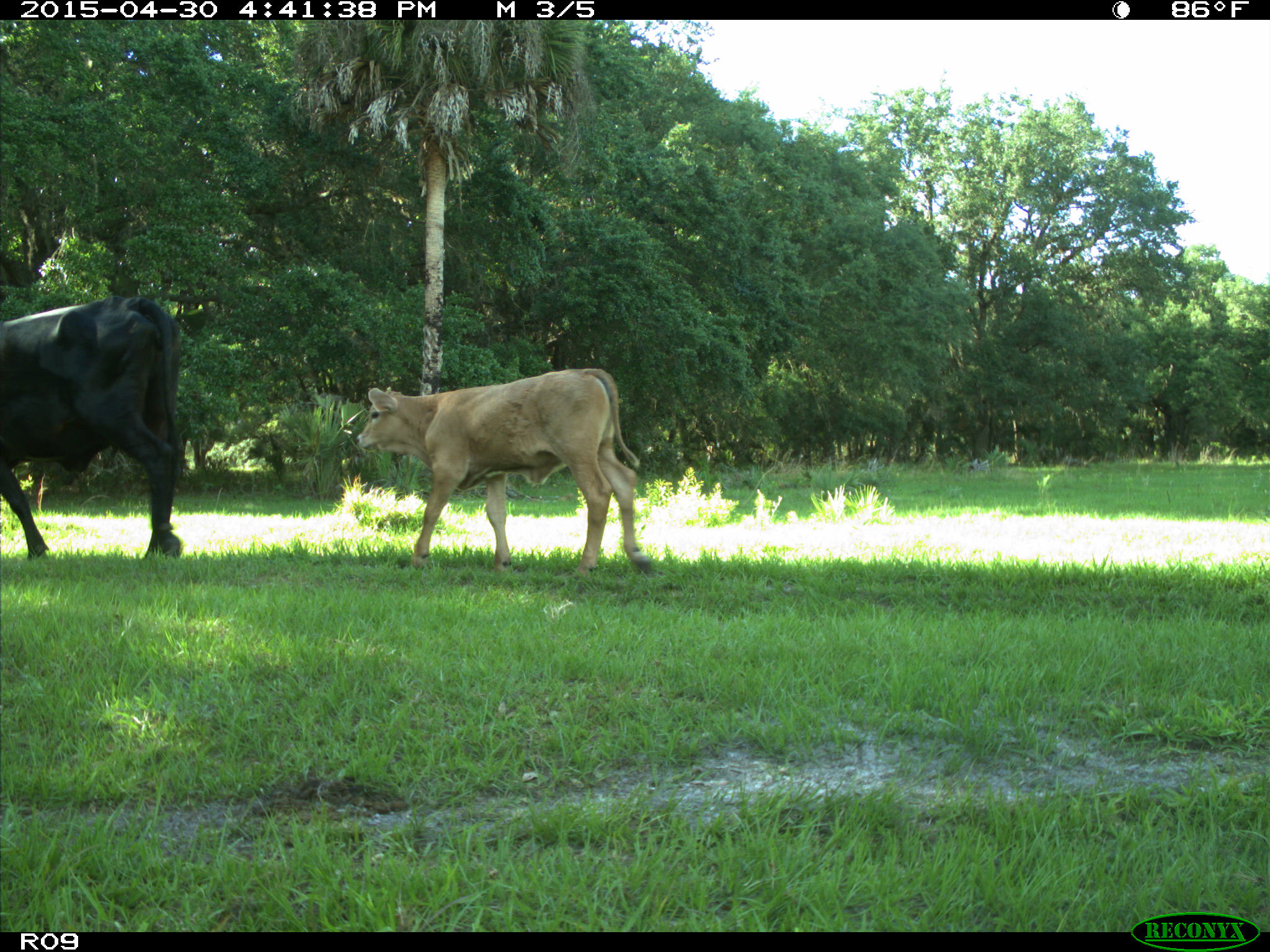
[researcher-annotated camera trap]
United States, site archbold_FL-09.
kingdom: Animalia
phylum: Chordata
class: Mammalia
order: Artiodactyla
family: Bovidae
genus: Bos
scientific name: Bos taurus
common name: domestic cow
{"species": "Bos taurus (domestic cow)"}